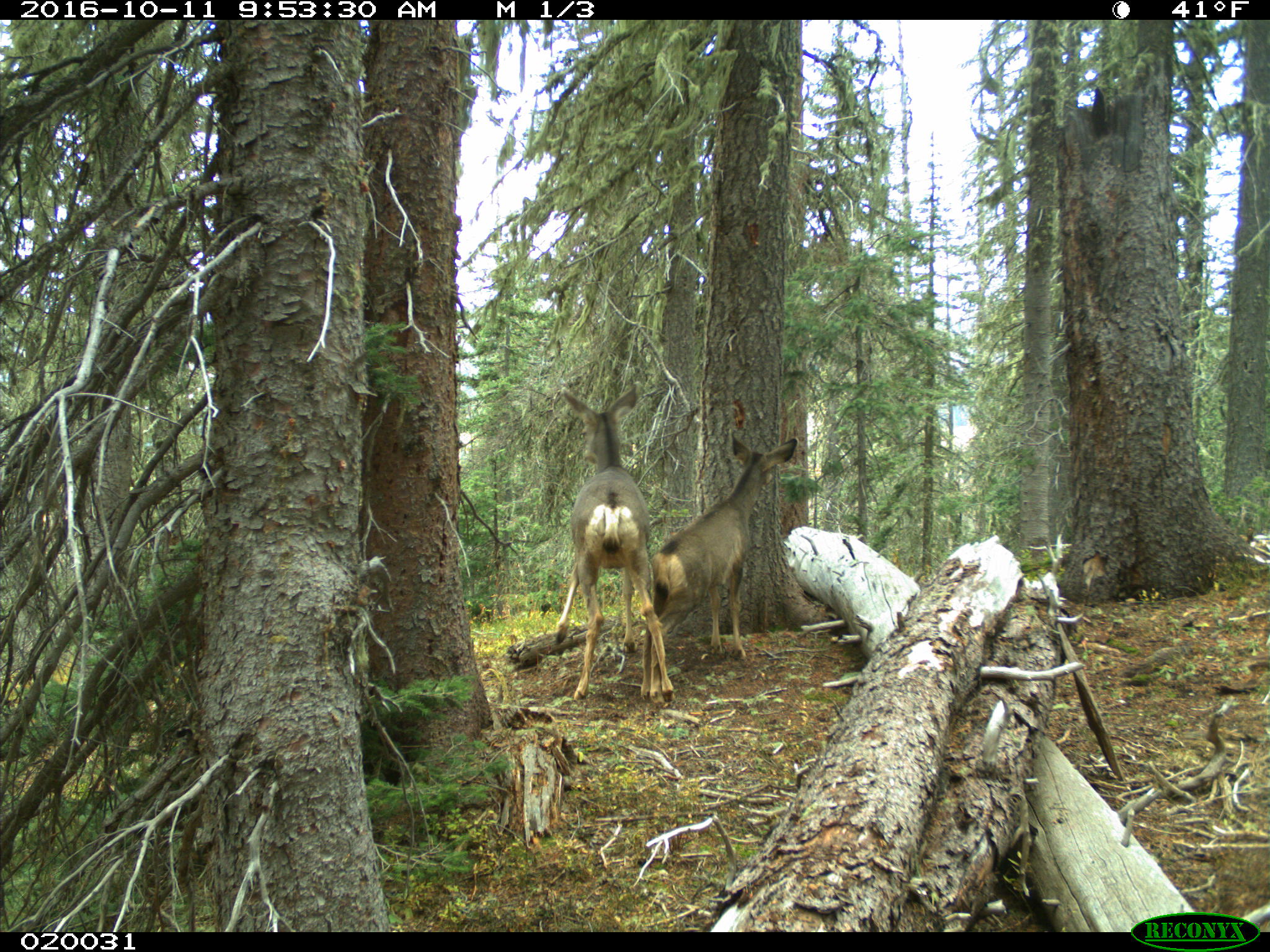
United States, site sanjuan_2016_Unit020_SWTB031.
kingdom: Animalia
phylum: Chordata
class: Mammalia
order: Artiodactyla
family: Cervidae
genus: Odocoileus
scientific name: Odocoileus hemionus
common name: mule deer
Odocoileus hemionus (mule deer).